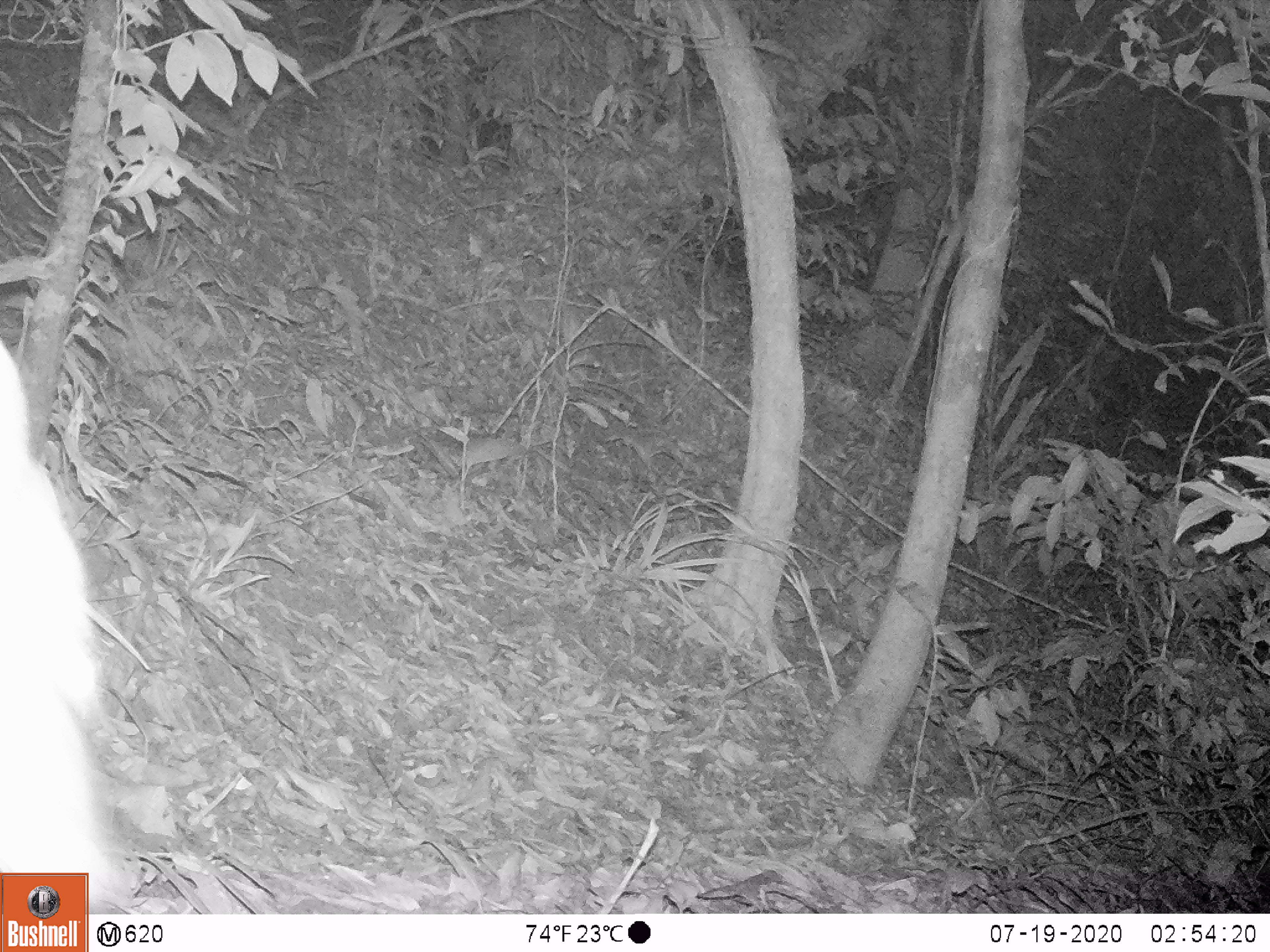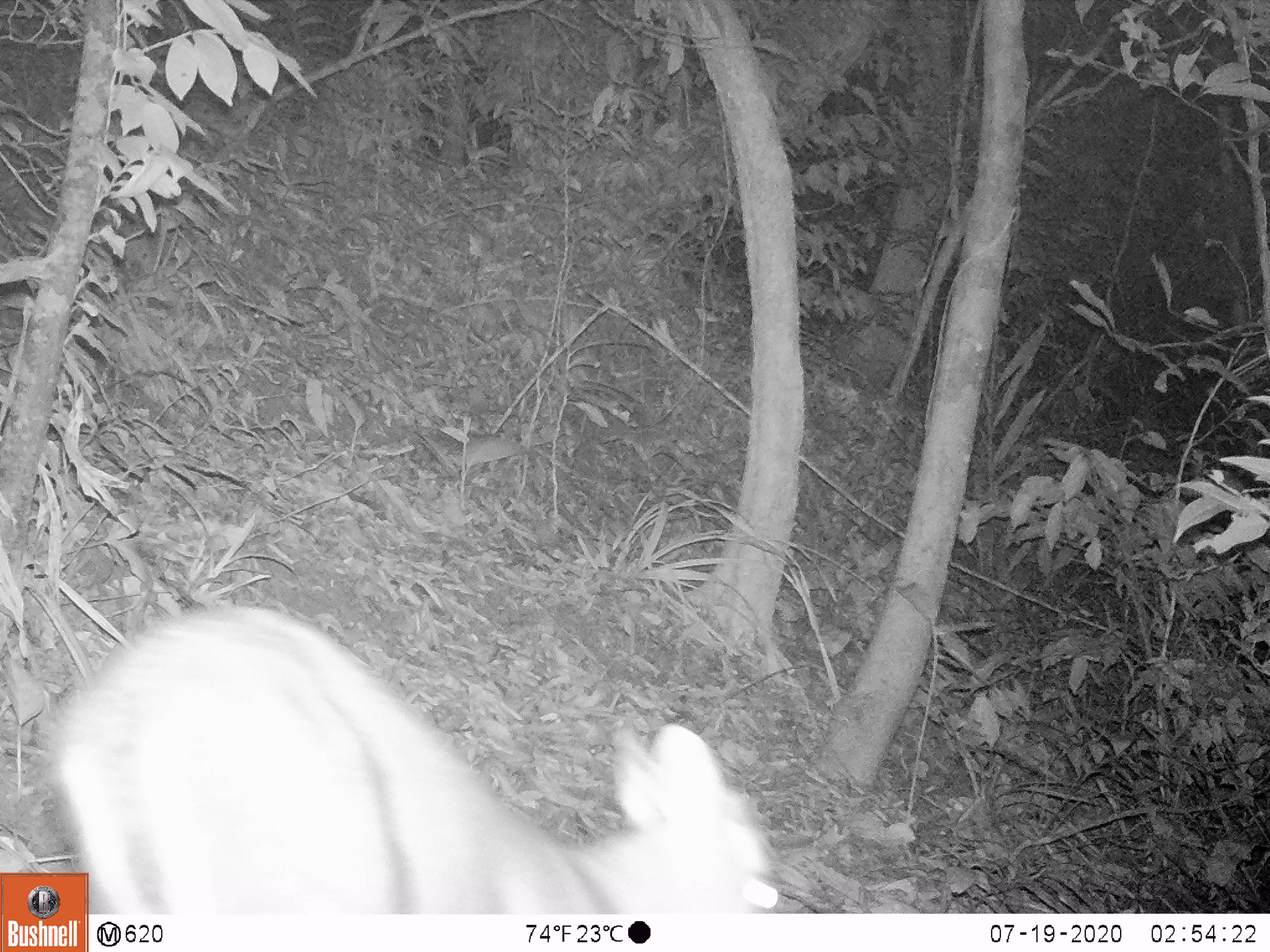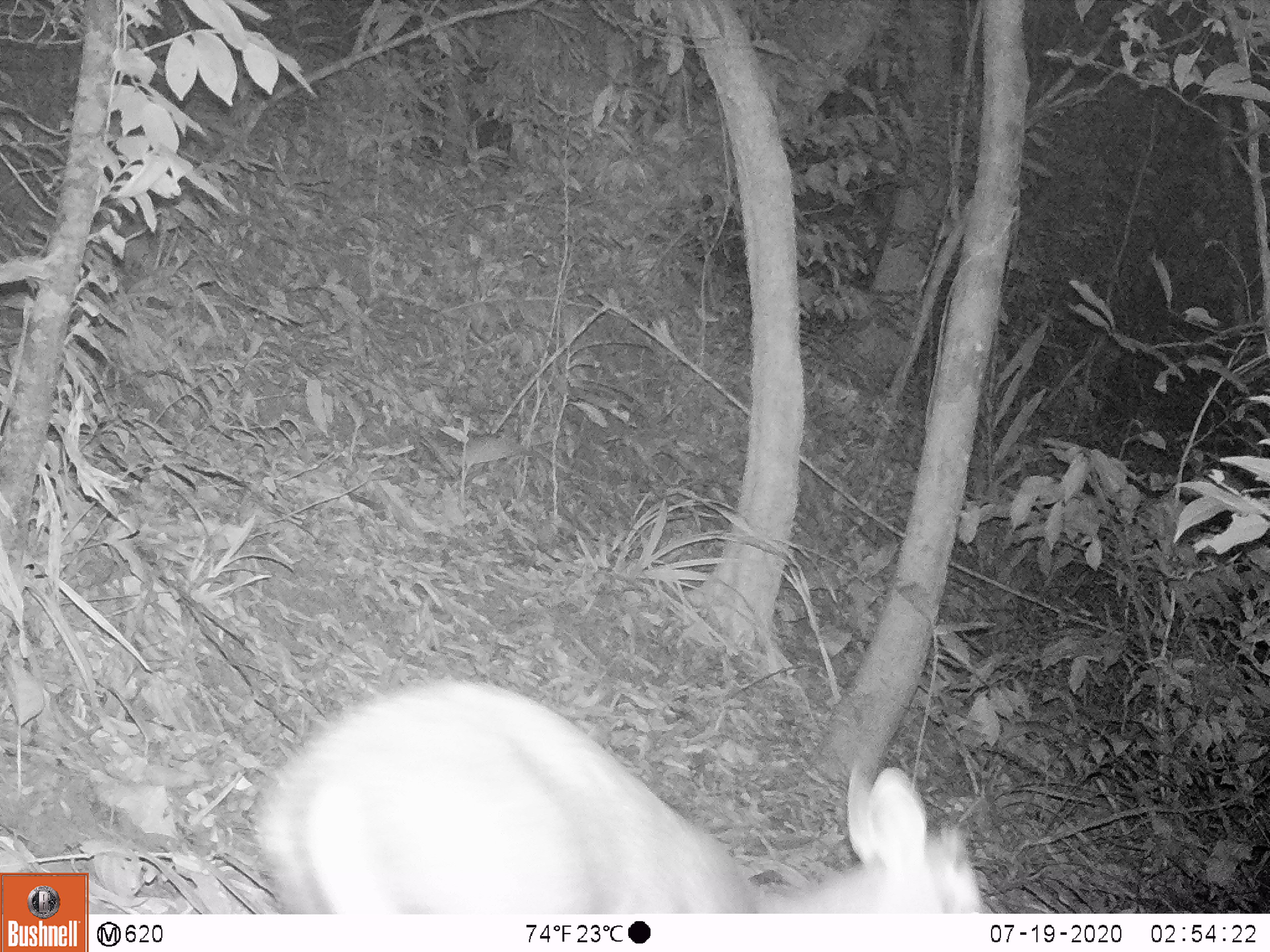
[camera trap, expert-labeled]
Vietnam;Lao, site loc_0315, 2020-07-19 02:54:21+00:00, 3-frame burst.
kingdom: Animalia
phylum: Chordata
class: Mammalia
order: Artiodactyla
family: Cervidae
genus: Muntiacus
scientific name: Muntiacus rooseveltorum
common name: roosevelt's muntjac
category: roosevelts muntjac group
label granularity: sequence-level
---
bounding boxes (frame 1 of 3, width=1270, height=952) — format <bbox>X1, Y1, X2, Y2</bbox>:
roosevelts muntjac group: <bbox>0, 329, 123, 904</bbox>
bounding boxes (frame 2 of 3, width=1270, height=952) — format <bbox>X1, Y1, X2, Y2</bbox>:
roosevelts muntjac group: <bbox>40, 600, 776, 912</bbox>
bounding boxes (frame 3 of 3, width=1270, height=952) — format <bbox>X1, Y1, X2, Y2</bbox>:
roosevelts muntjac group: <bbox>251, 674, 984, 912</bbox>